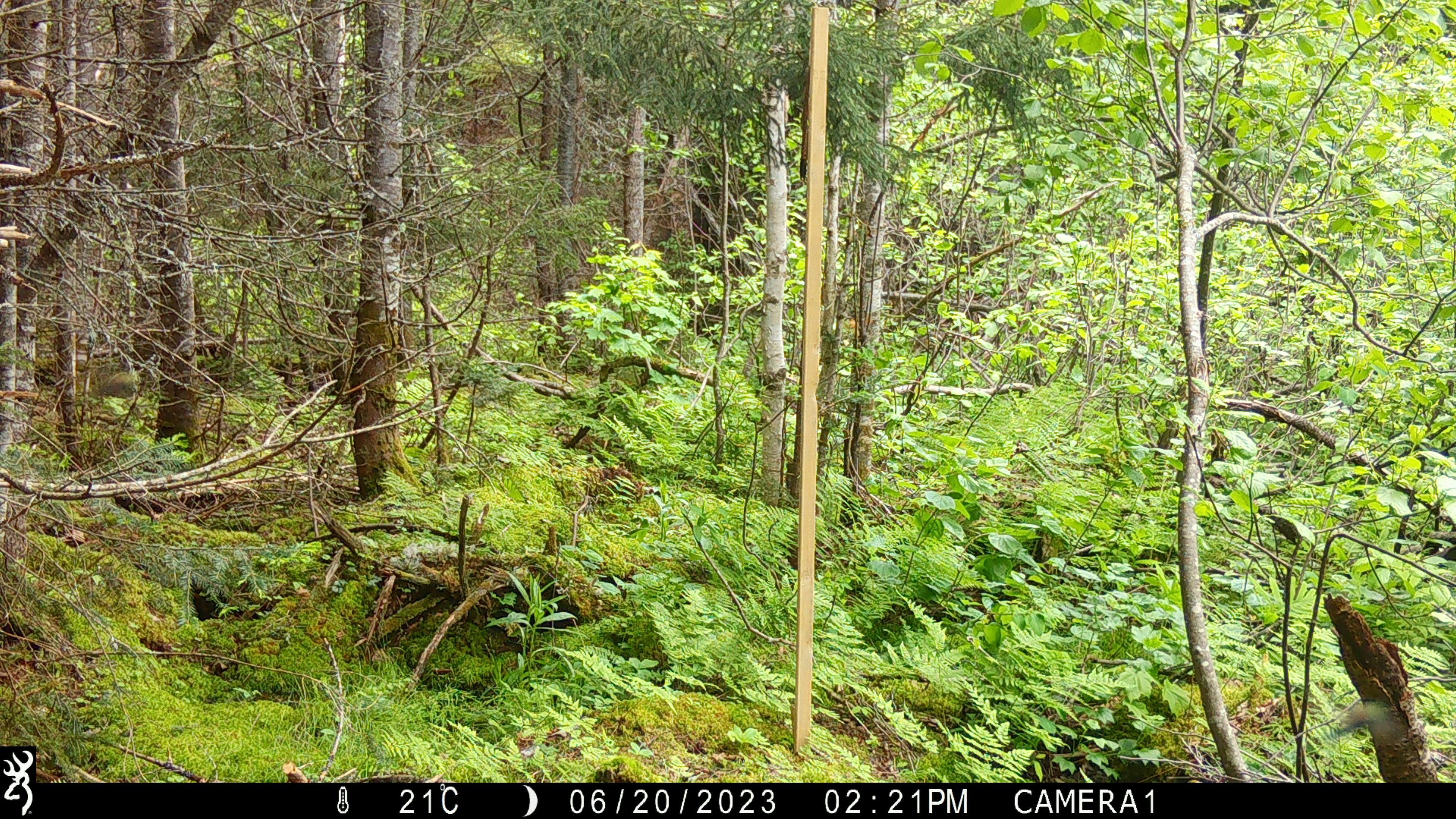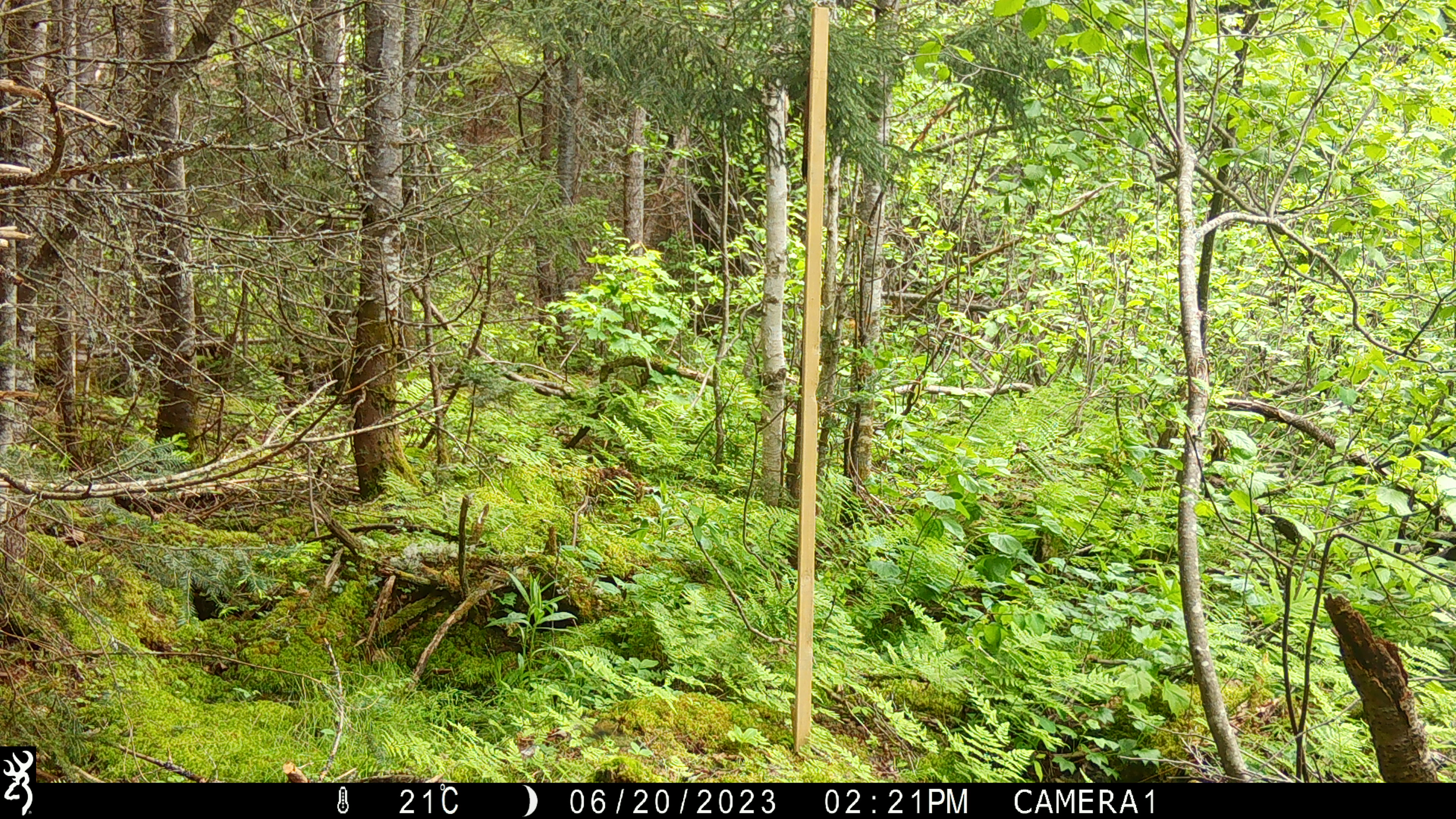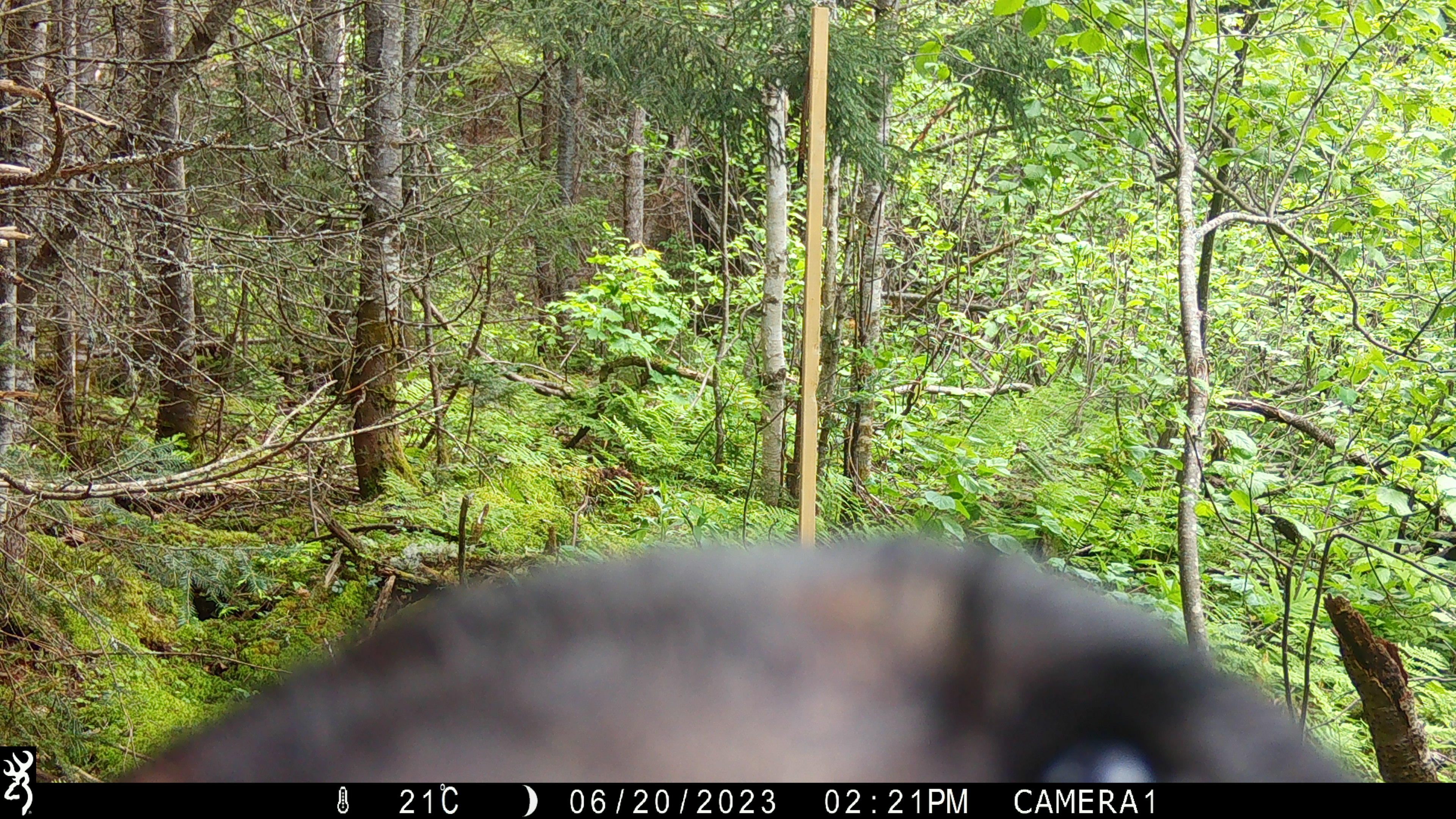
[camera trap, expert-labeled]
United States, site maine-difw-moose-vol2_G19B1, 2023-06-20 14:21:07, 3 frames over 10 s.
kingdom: Animalia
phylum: Chordata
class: Mammalia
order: Carnivora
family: Ursidae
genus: Ursus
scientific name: Ursus americanus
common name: black bear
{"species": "black bear (Ursus americanus)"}